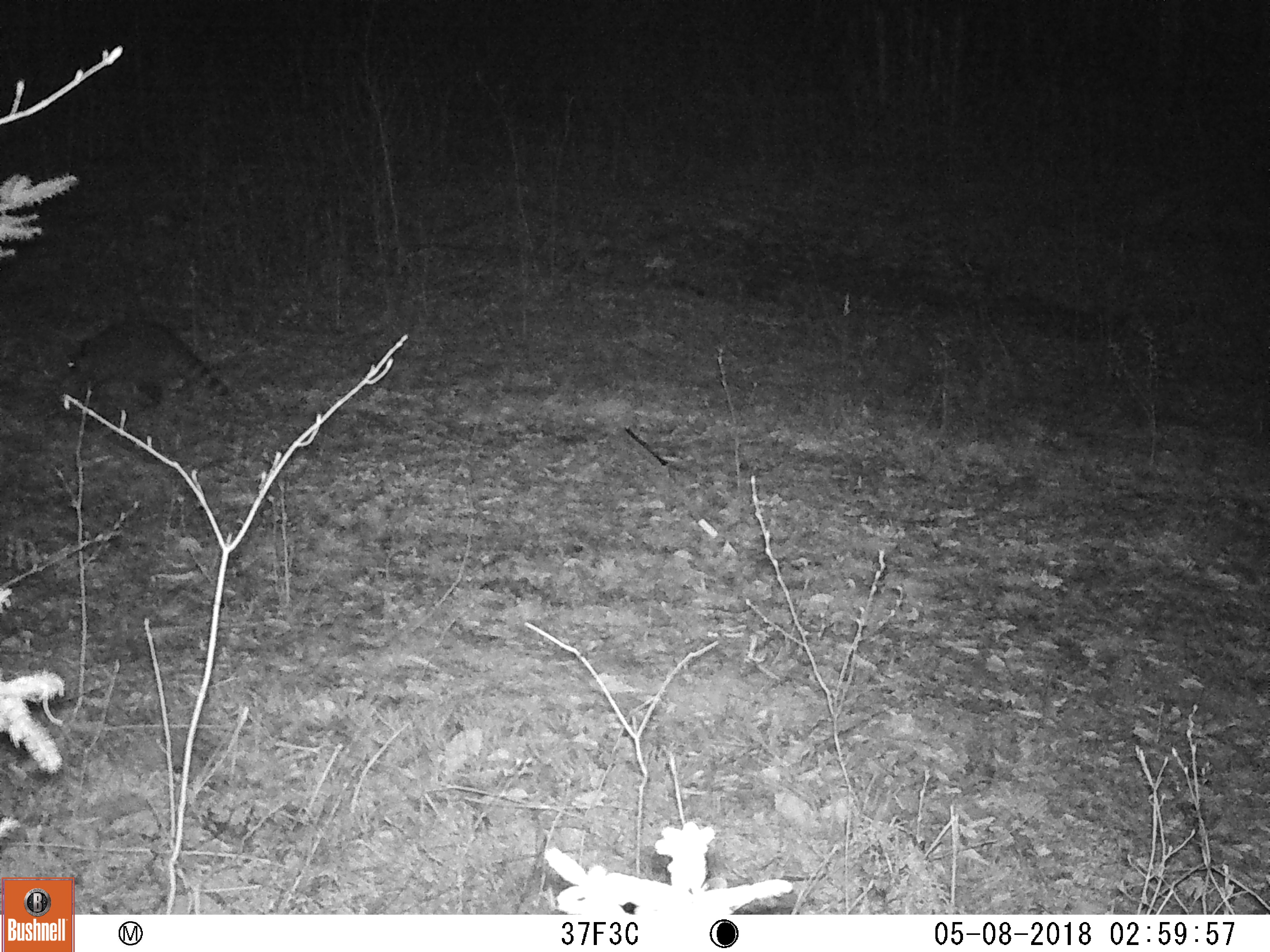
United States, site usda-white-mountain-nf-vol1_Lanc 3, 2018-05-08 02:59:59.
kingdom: Animalia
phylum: Chordata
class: Mammalia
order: Carnivora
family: Procyonidae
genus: Procyon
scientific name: Procyon lotor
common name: raccoon